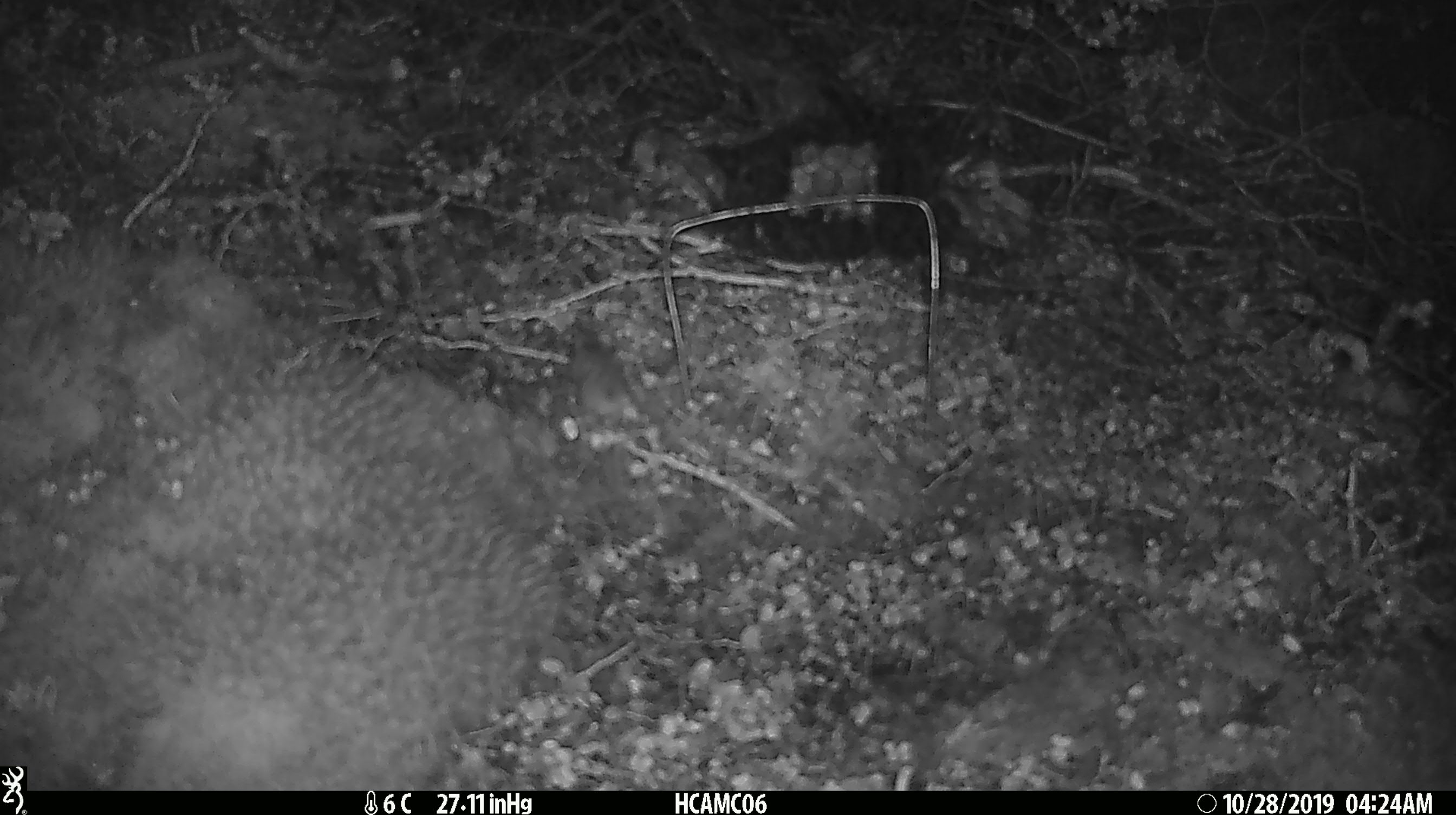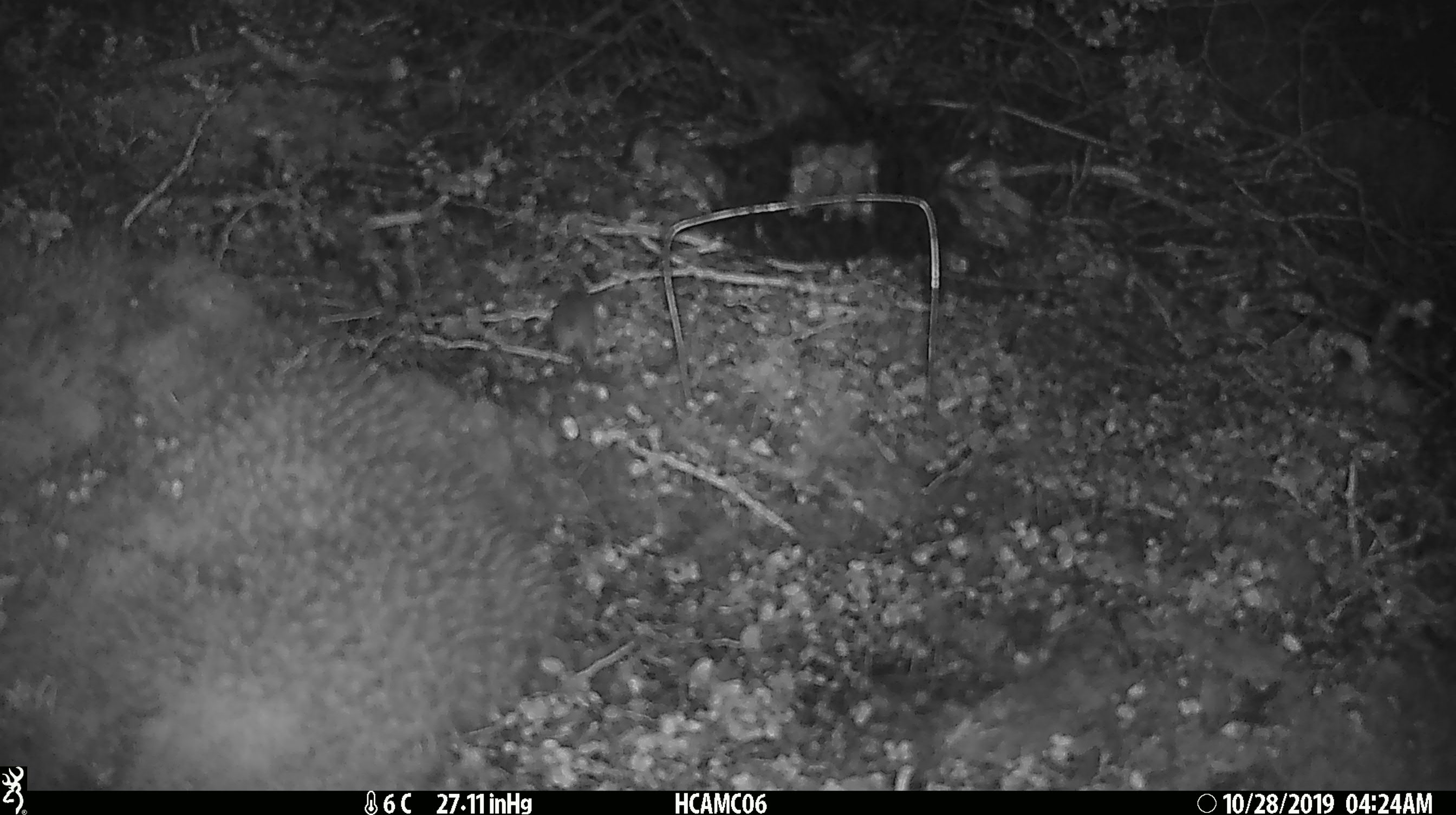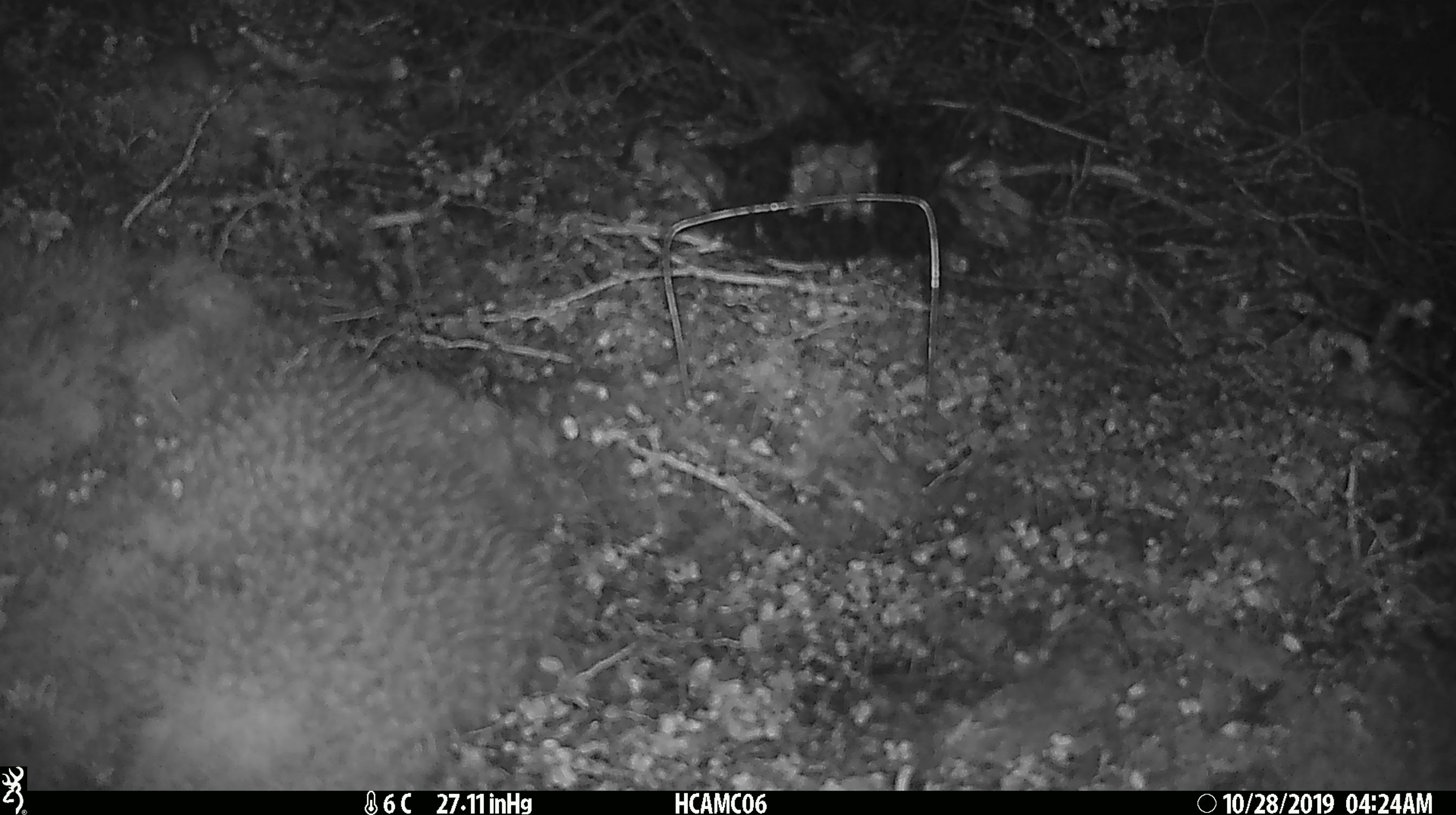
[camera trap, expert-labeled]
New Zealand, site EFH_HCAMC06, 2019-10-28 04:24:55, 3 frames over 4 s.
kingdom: Animalia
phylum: Chordata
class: Mammalia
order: Rodentia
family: Muridae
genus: Mus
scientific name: Mus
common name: mouse